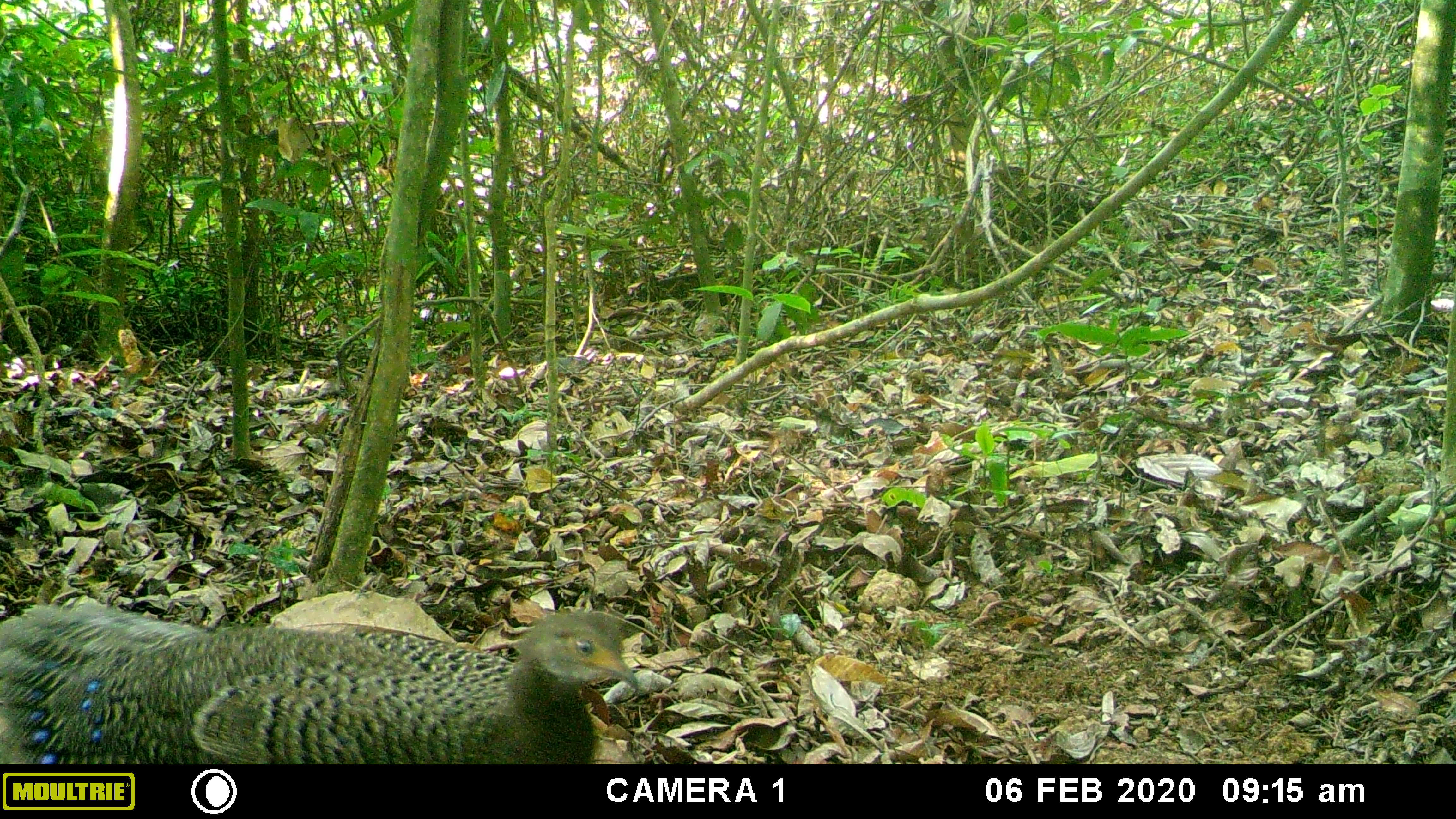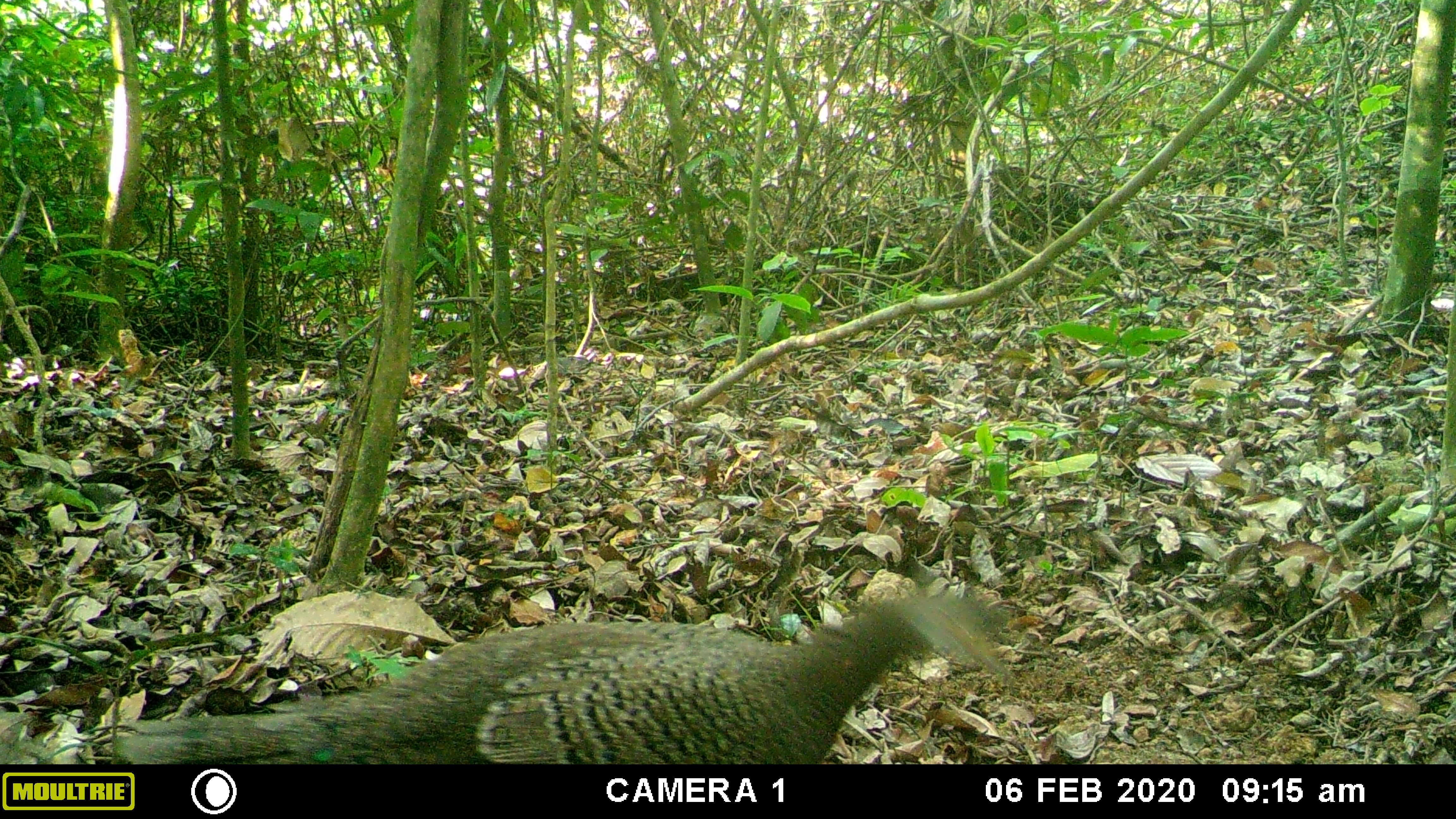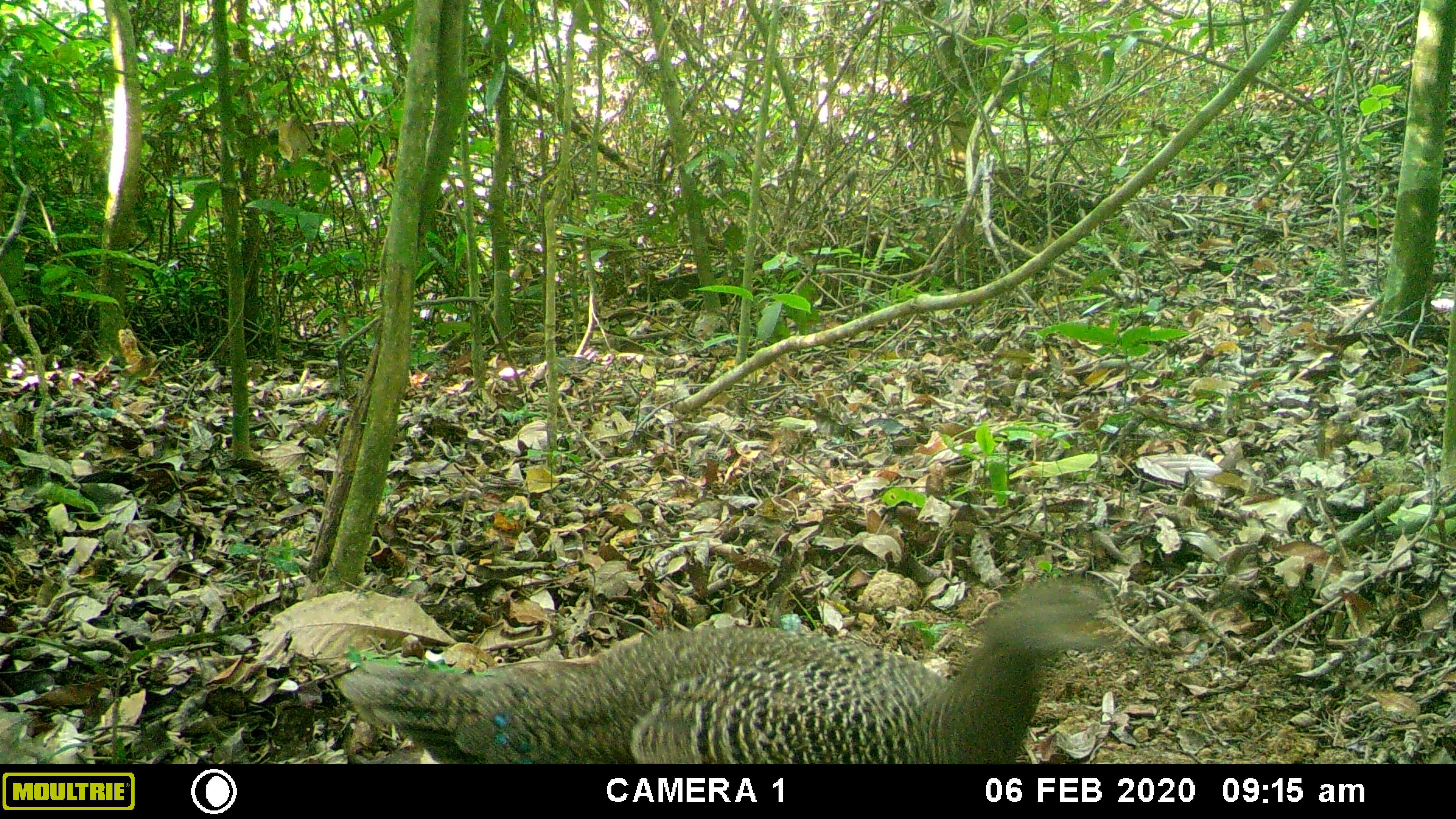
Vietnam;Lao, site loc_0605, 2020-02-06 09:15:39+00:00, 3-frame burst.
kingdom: Animalia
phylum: Chordata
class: Aves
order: Galliformes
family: Phasianidae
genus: Polyplectron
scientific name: Polyplectron bicalcaratum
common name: gray peacock-pheasant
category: grey peacock pheasant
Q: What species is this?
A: Grey peacock pheasant (gray peacock-pheasant) (Polyplectron bicalcaratum).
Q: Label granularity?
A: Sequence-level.